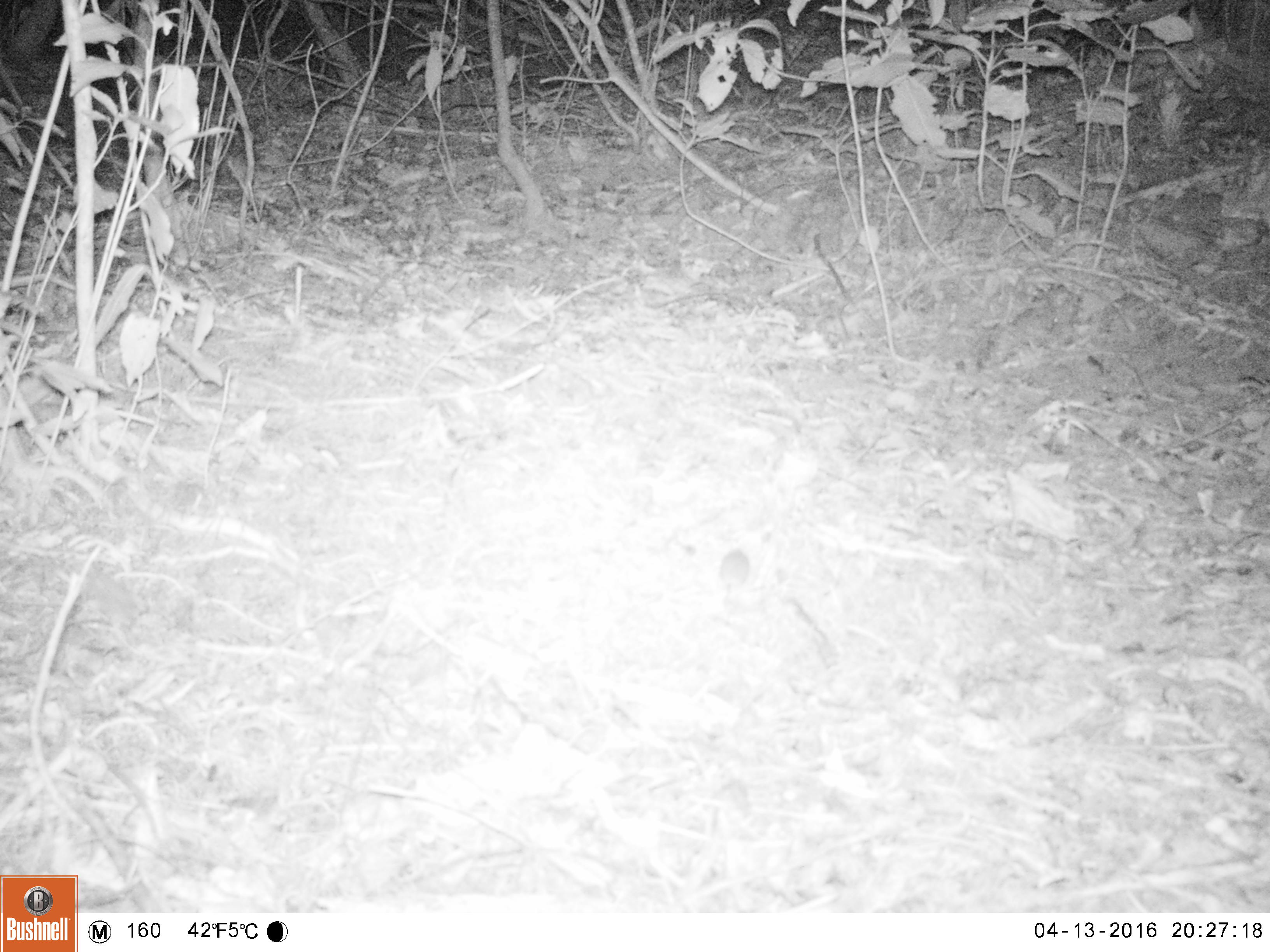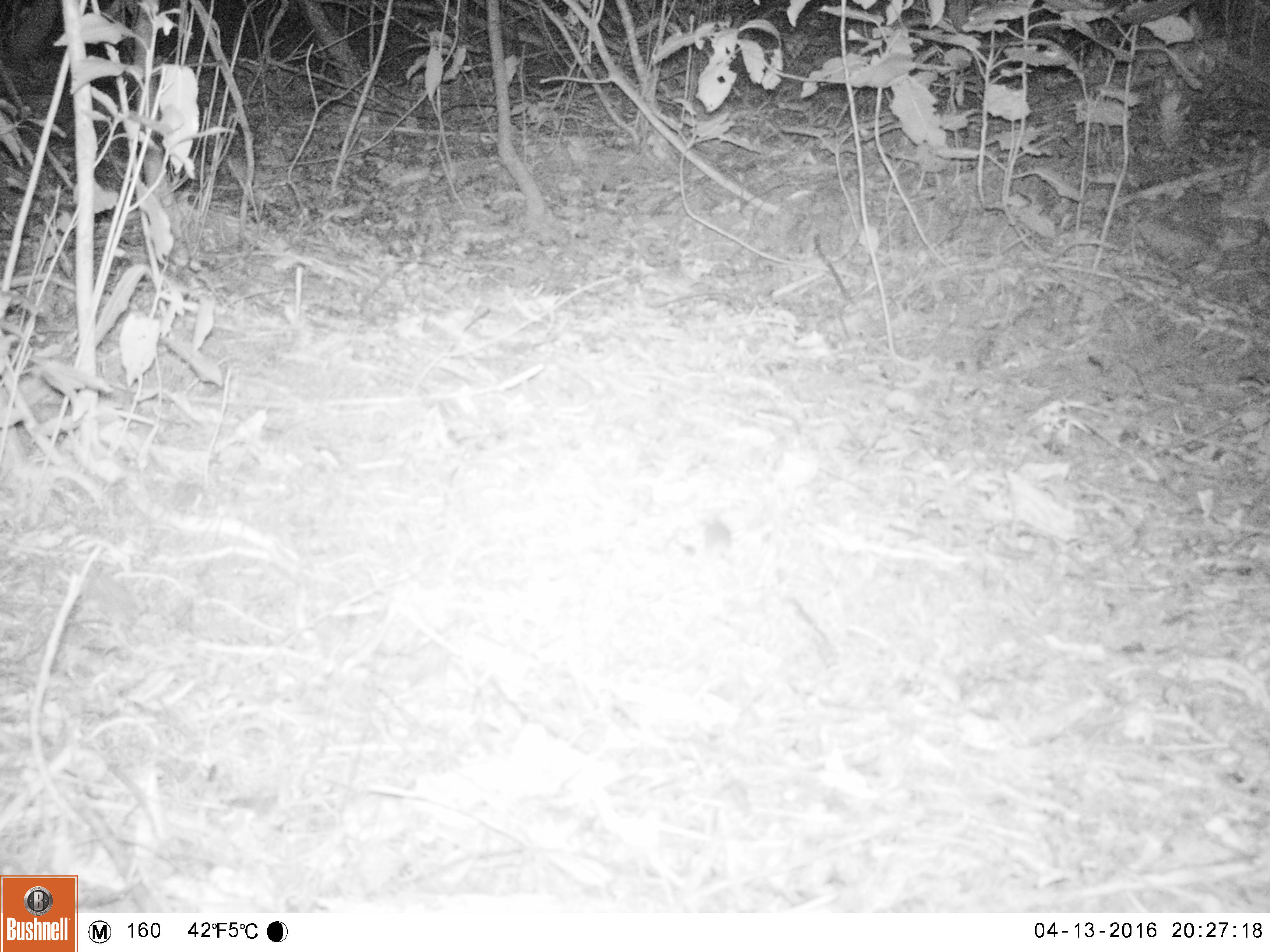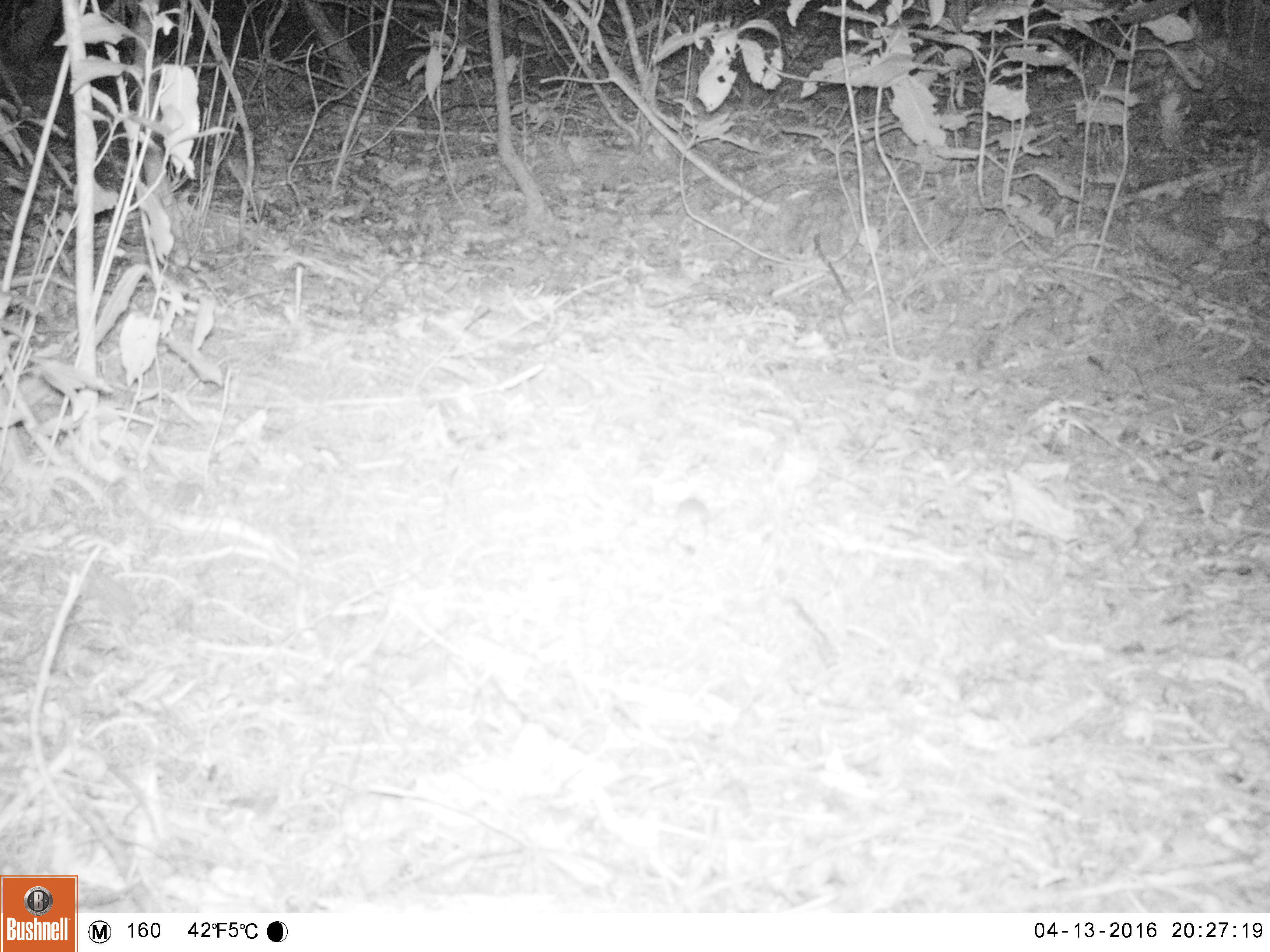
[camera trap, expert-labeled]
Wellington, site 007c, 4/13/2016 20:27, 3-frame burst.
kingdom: Animalia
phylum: Chordata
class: Mammalia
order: Rodentia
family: Muridae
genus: Mus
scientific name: Mus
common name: mouse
Mouse (Mus).